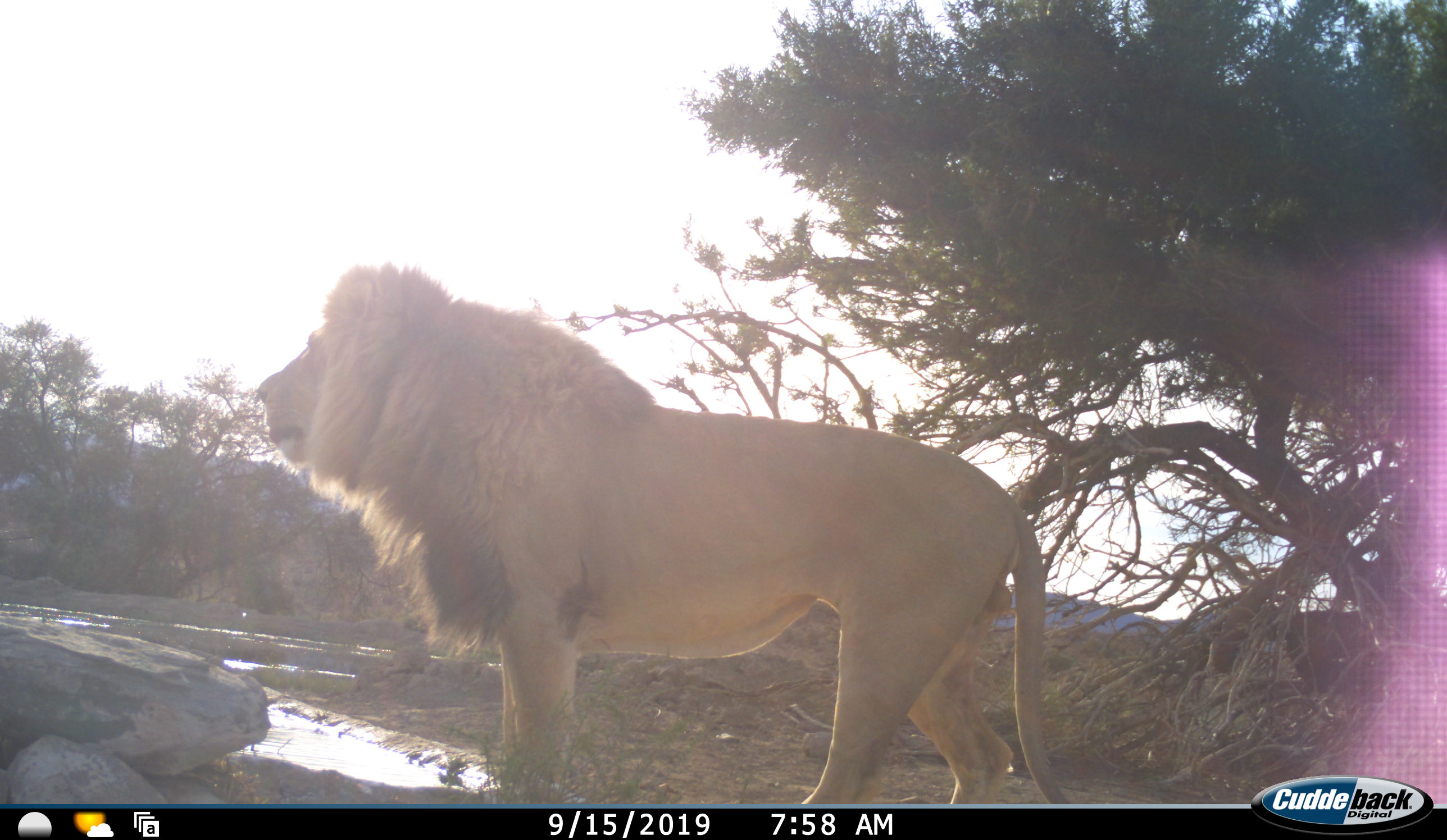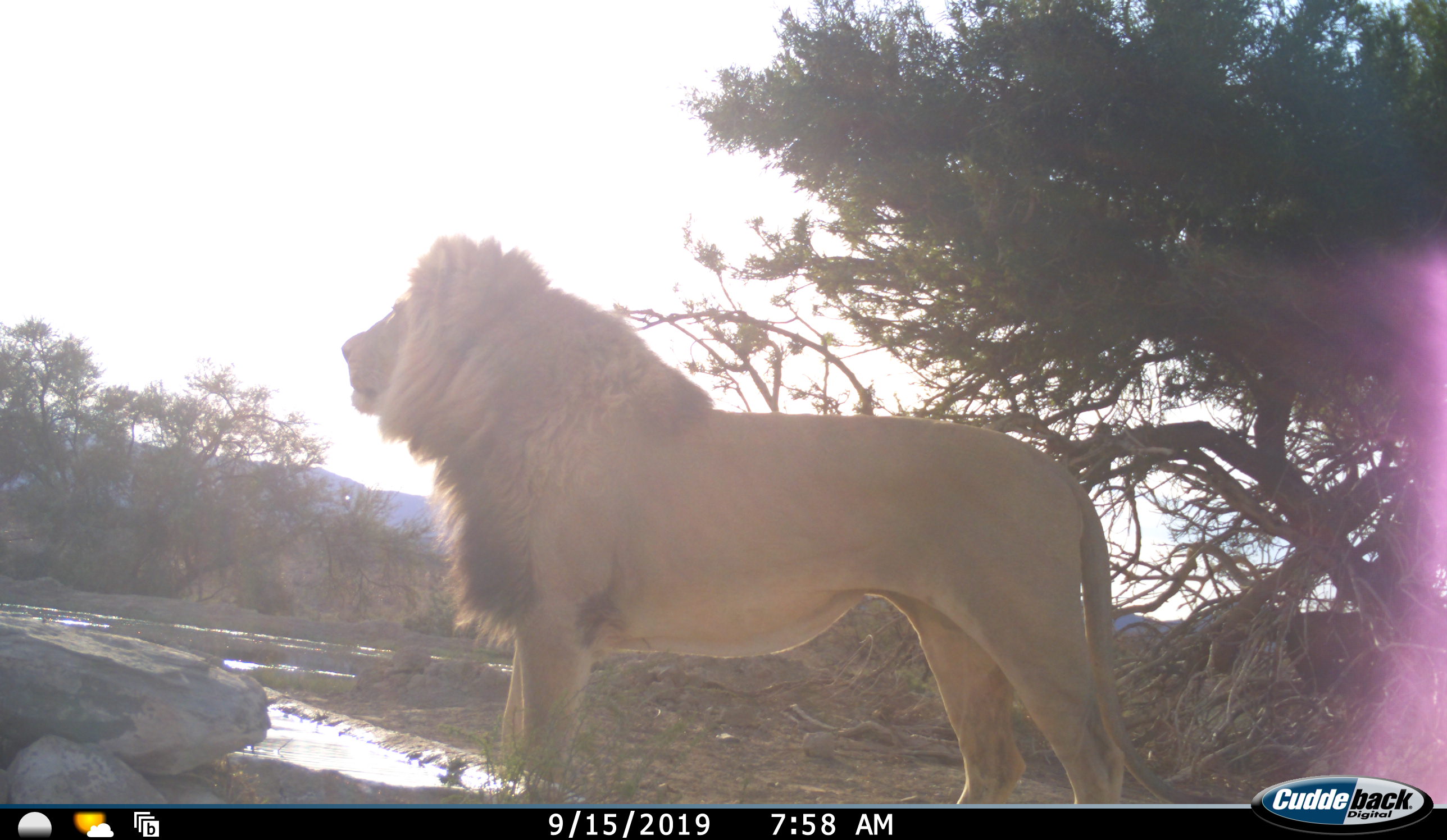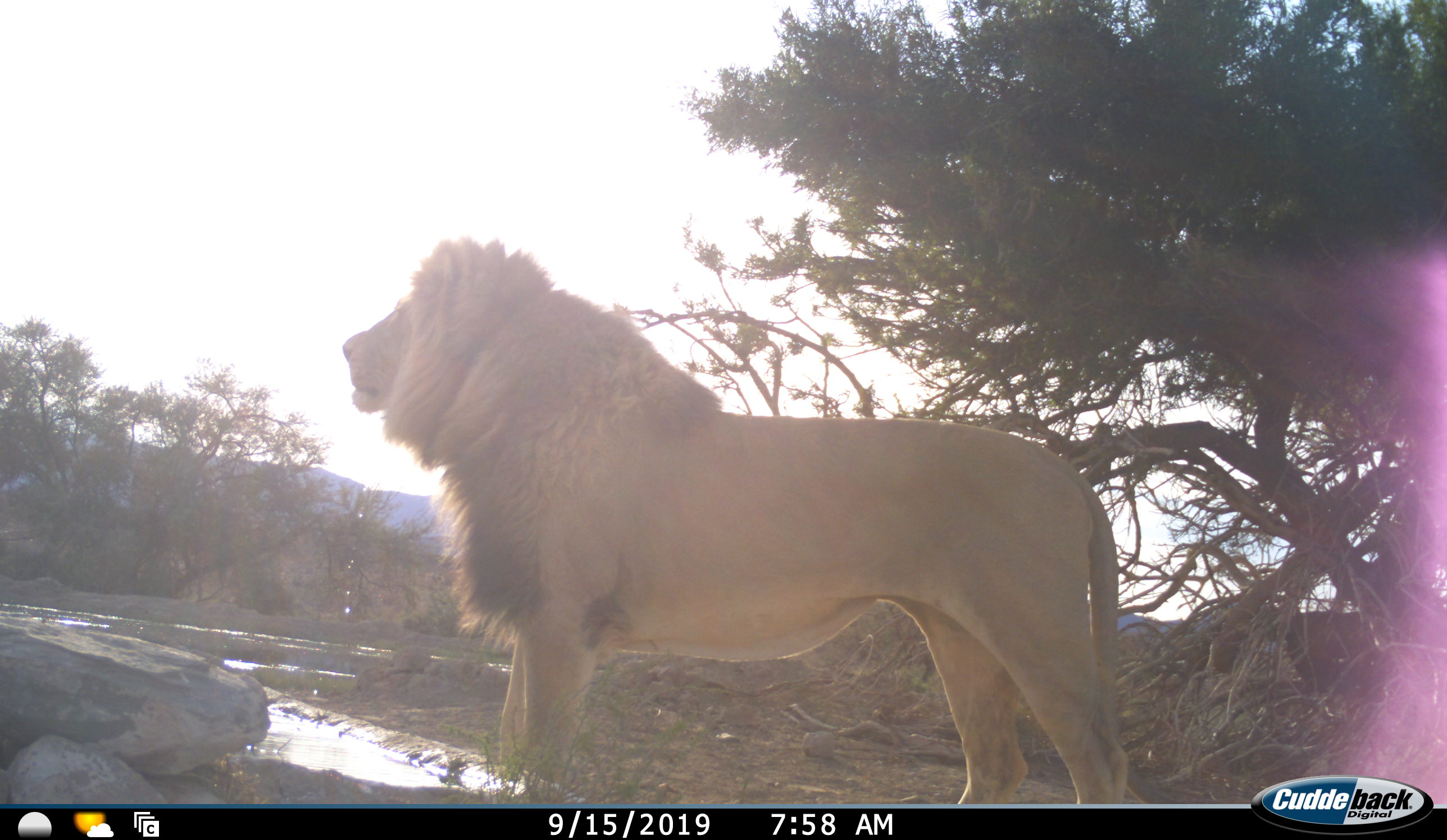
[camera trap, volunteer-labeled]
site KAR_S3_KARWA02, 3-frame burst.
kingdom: Animalia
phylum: Chordata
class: Mammalia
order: Carnivora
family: Felidae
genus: Panthera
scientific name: Panthera leo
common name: lion male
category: lionmale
Lionmale (lion male) (Panthera leo), count 1. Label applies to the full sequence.